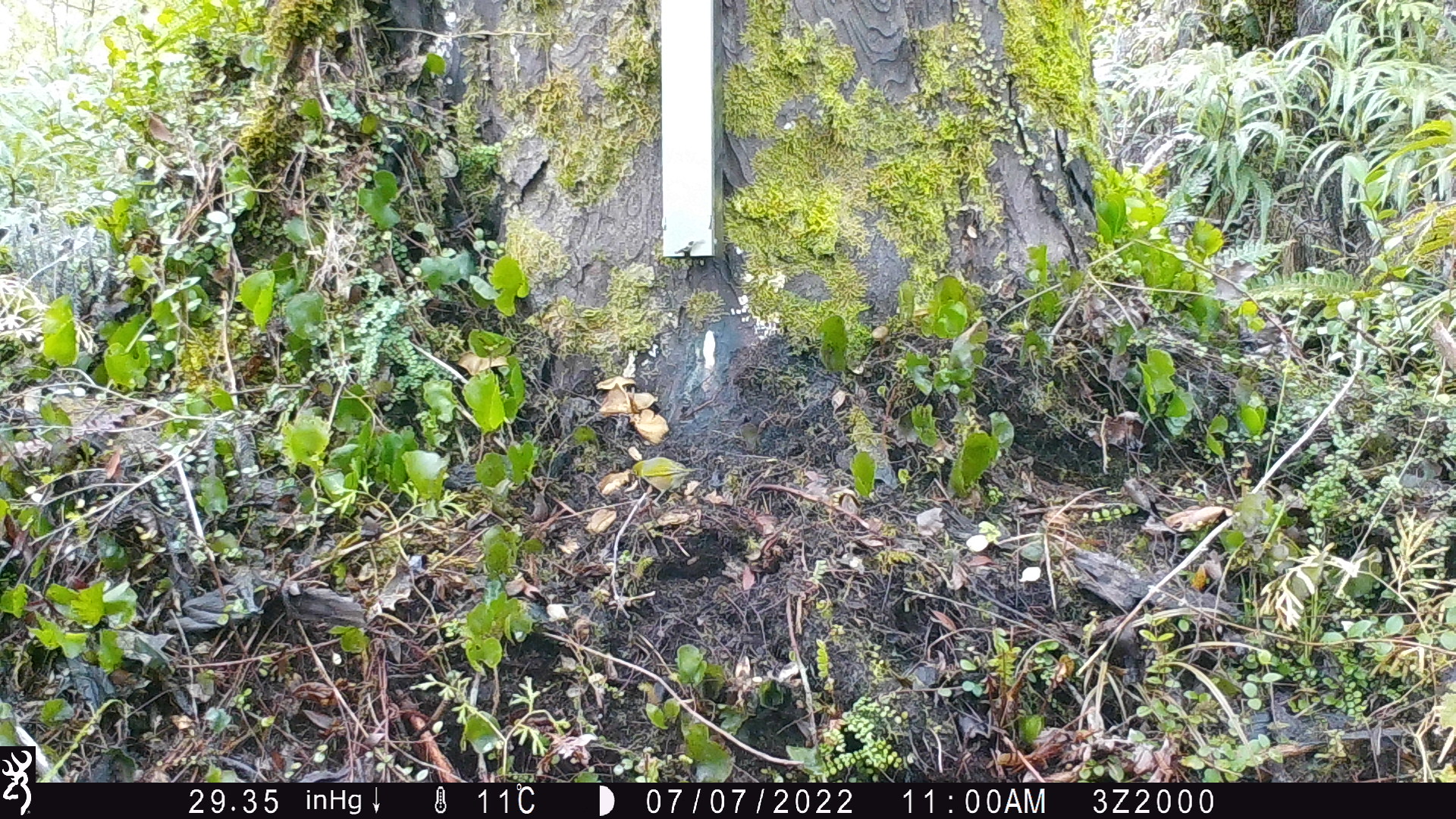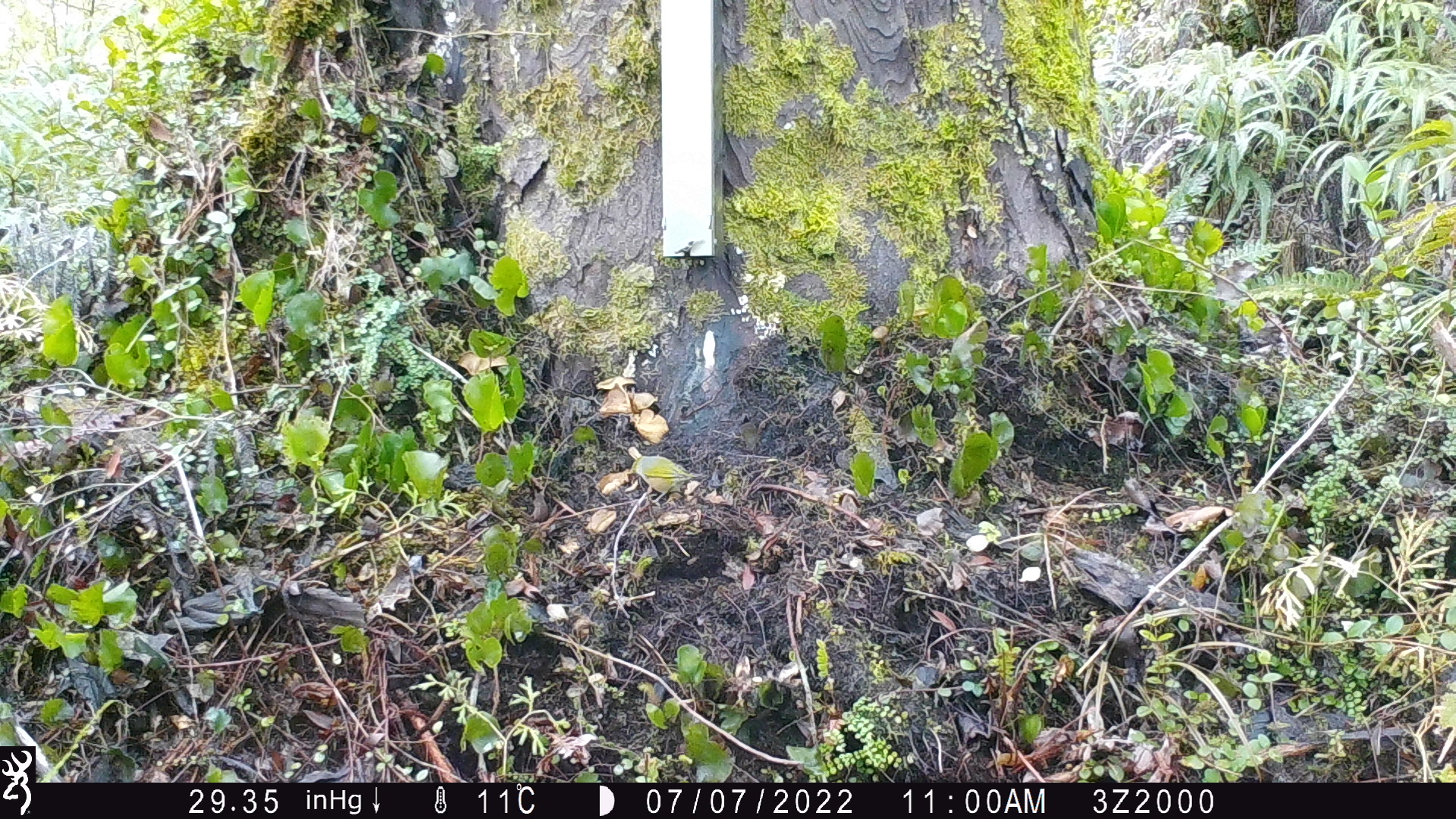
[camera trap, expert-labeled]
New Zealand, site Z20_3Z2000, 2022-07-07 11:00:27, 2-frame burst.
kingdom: Animalia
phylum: Chordata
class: Aves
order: Passeriformes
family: Zosteropidae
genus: Zosterops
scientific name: Zosterops lateralis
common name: silvereye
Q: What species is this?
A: Silvereye (Zosterops lateralis).